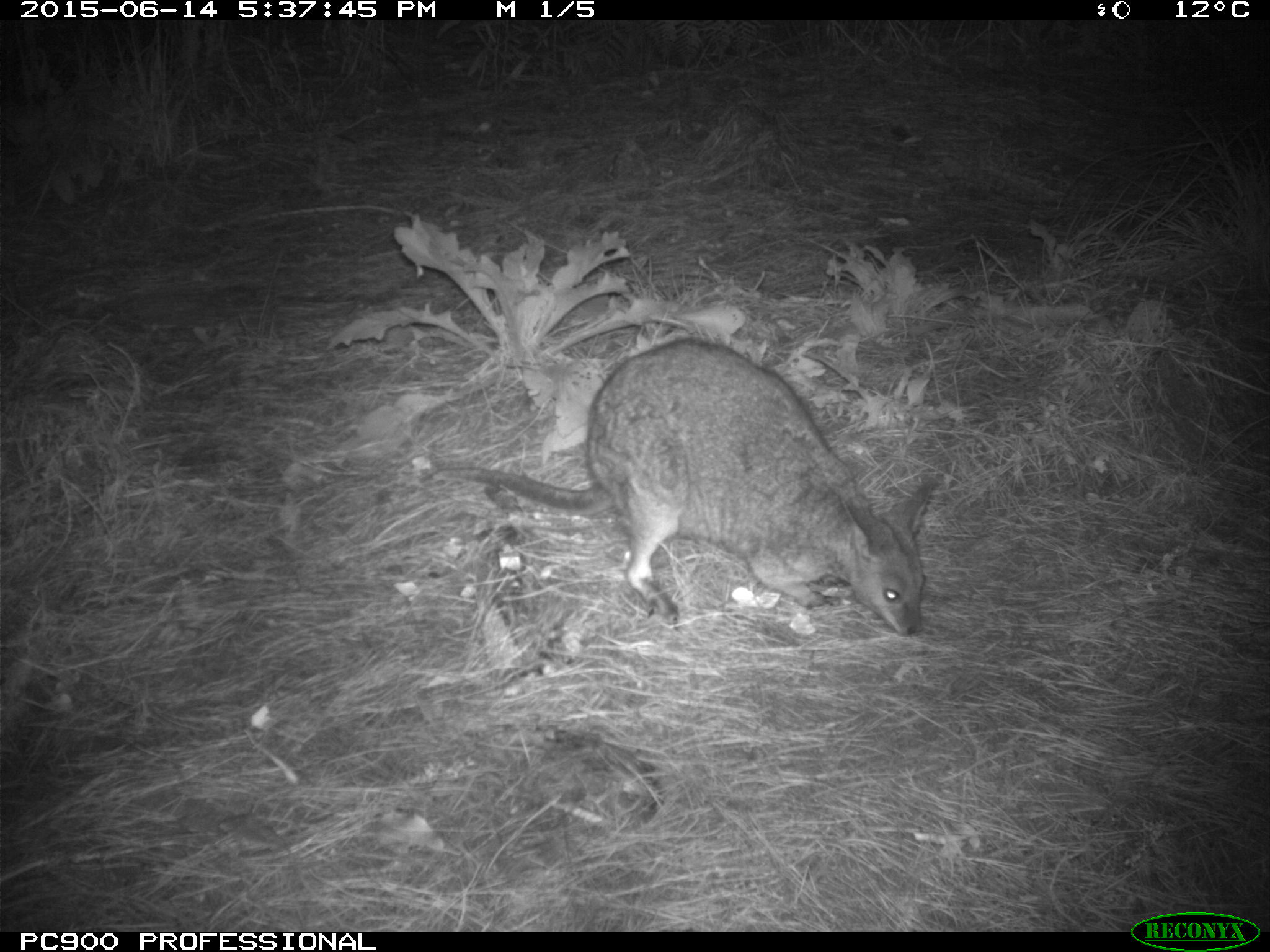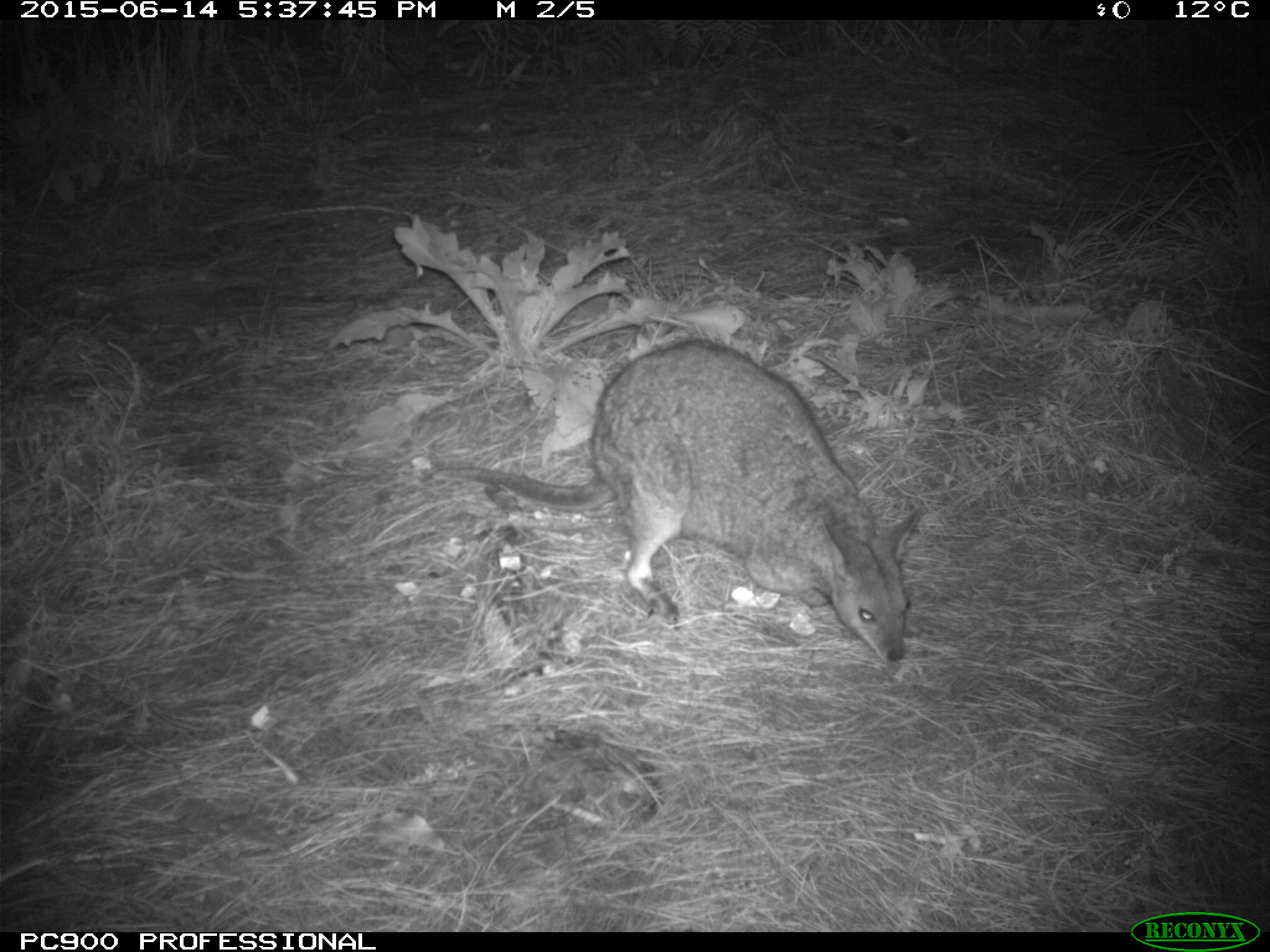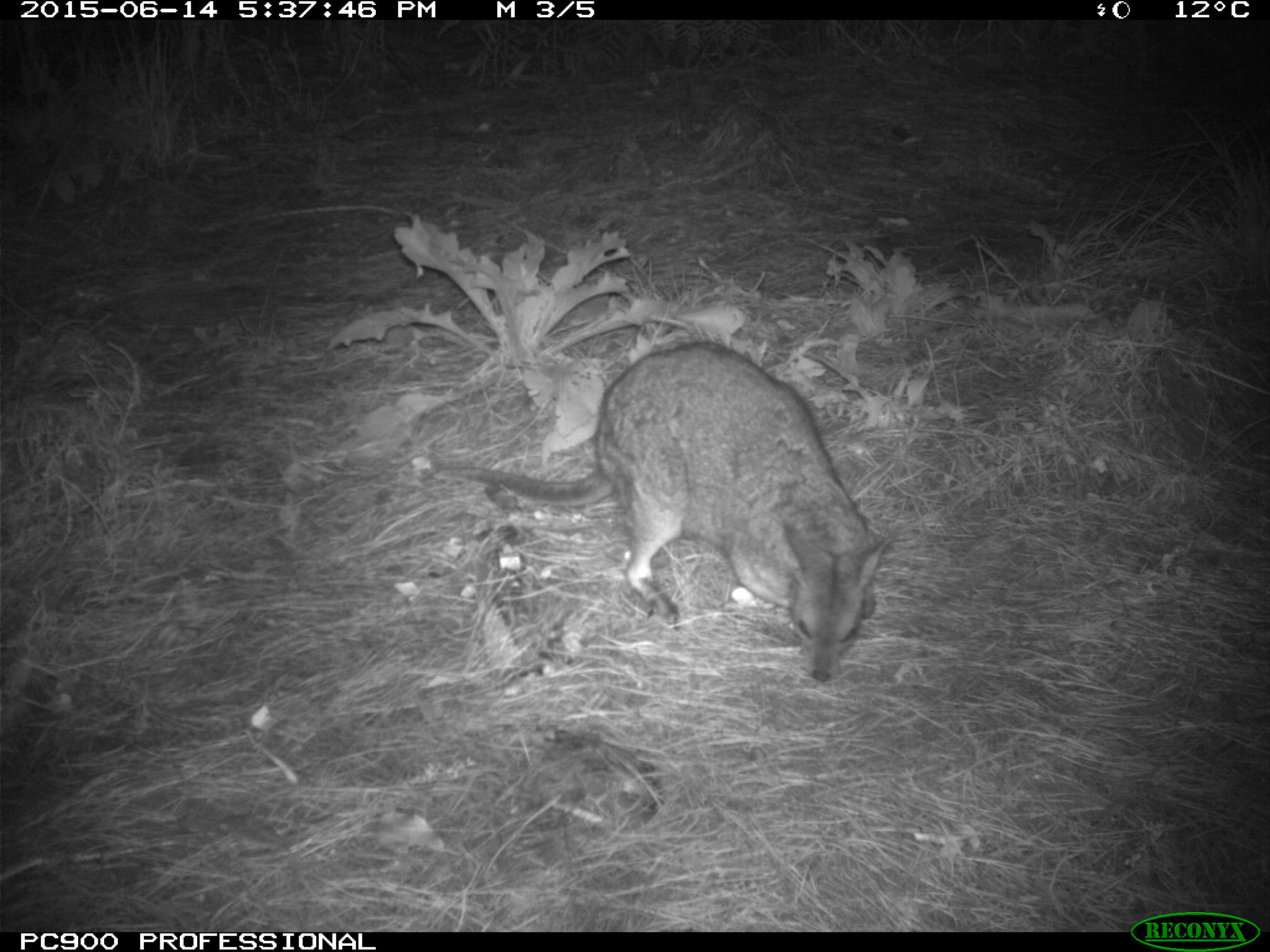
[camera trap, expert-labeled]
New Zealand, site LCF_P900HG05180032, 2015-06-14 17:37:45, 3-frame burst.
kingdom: Animalia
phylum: Chordata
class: Mammalia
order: Diprotodontia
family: Macropodidae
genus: Notamacropus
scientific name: Notamacropus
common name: wallaby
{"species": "wallaby (Notamacropus)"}